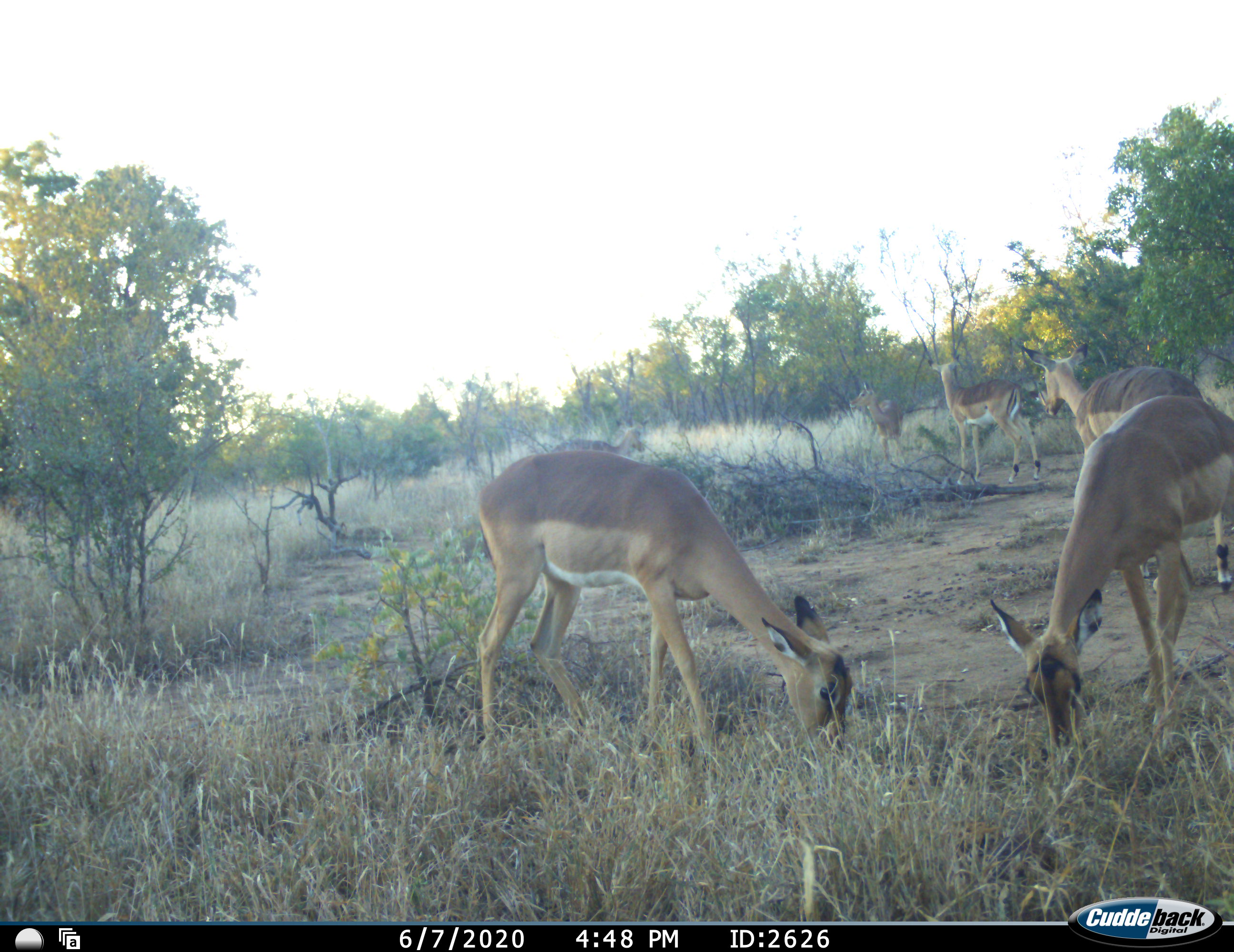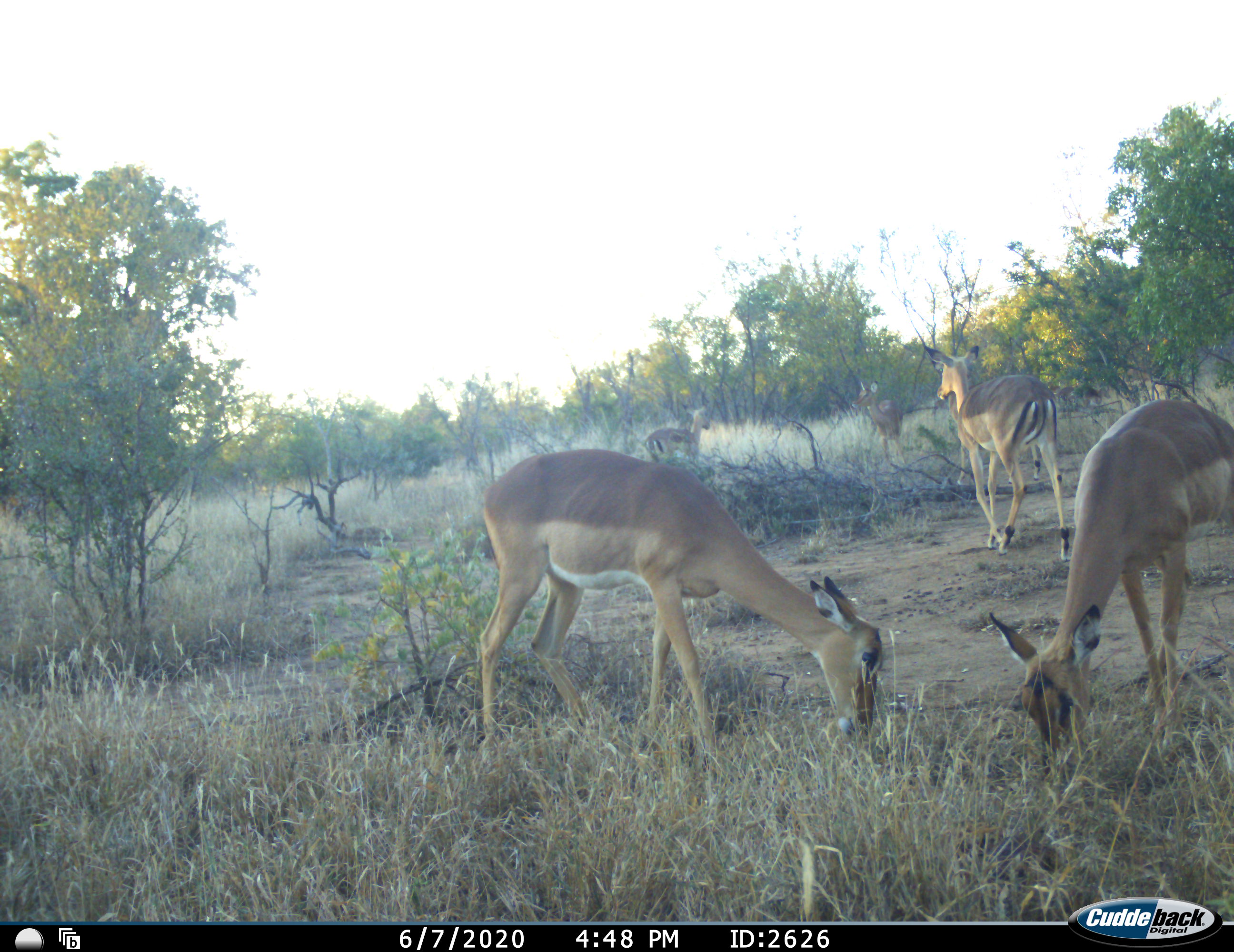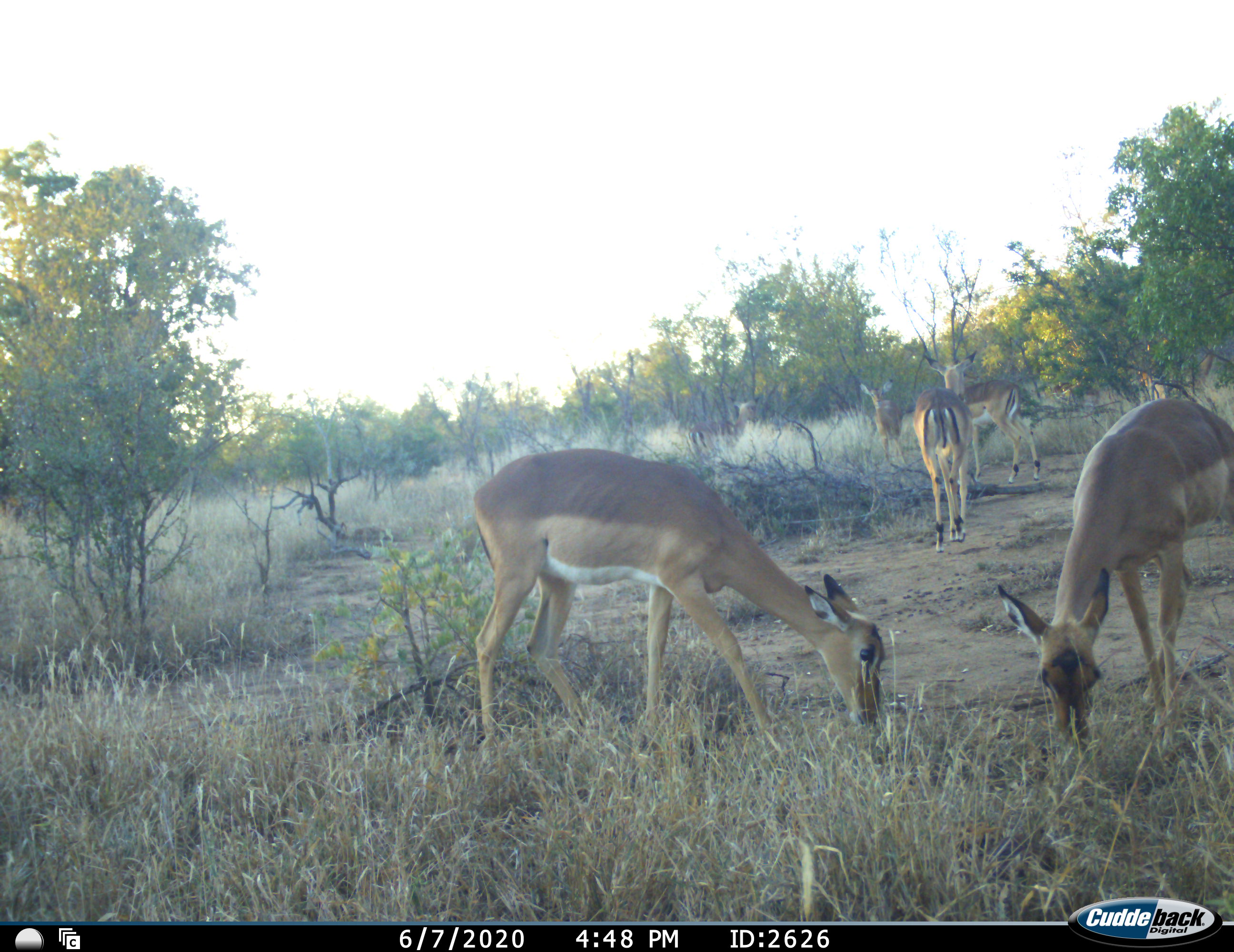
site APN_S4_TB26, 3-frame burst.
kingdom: Animalia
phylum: Chordata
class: Mammalia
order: Artiodactyla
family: Bovidae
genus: Aepyceros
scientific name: Aepyceros melampus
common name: impala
Impala (Aepyceros melampus), count 6. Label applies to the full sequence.